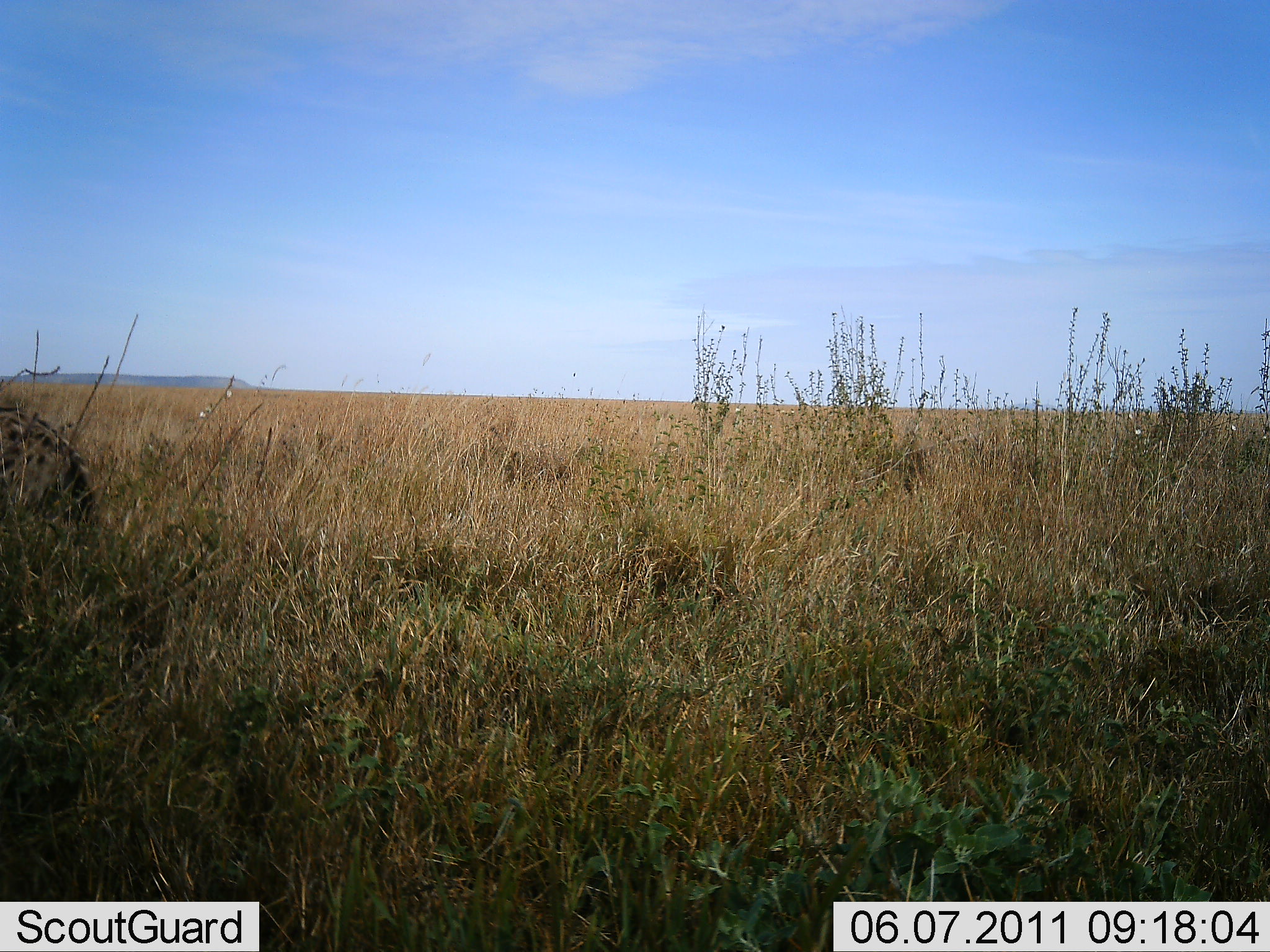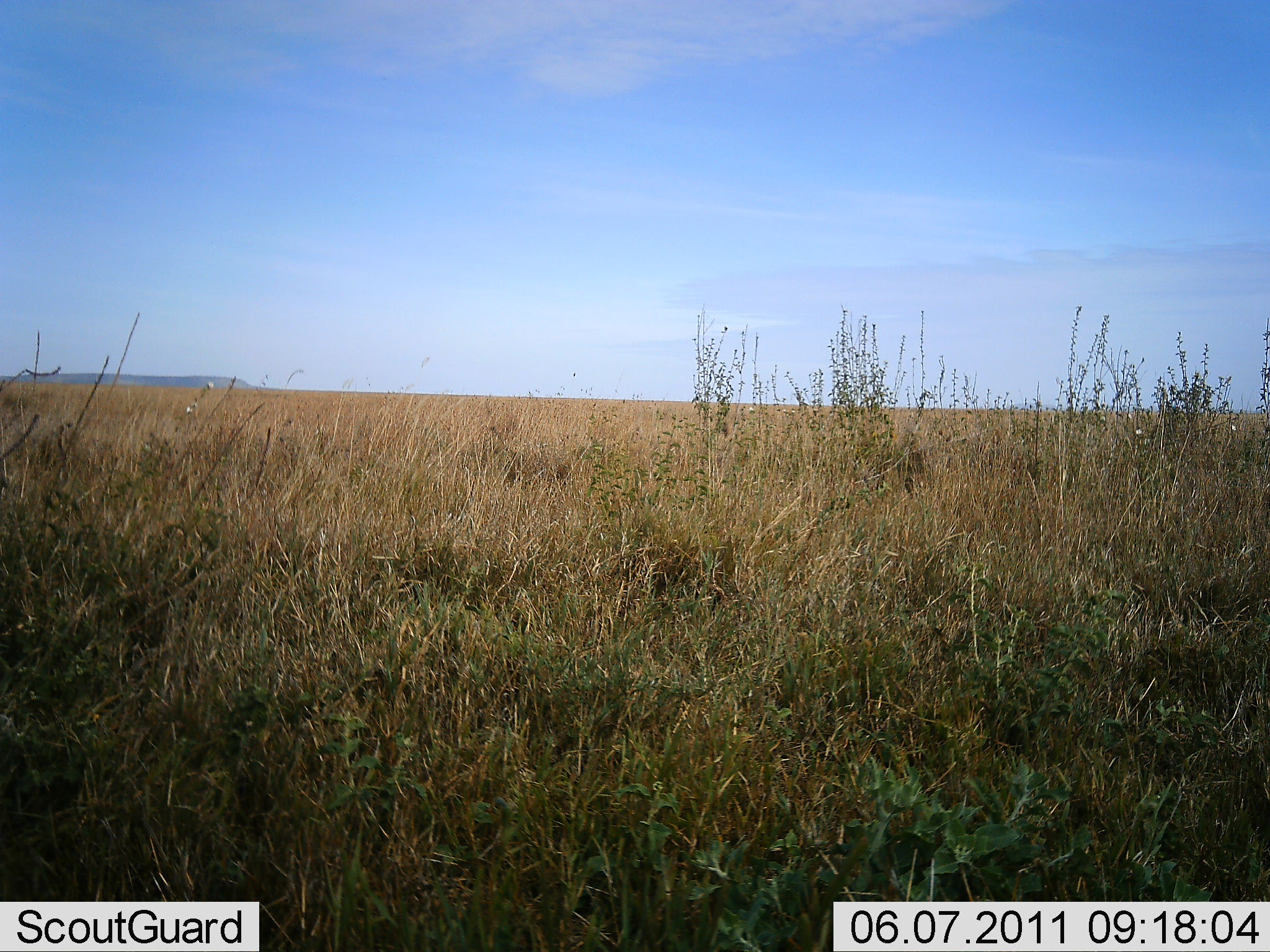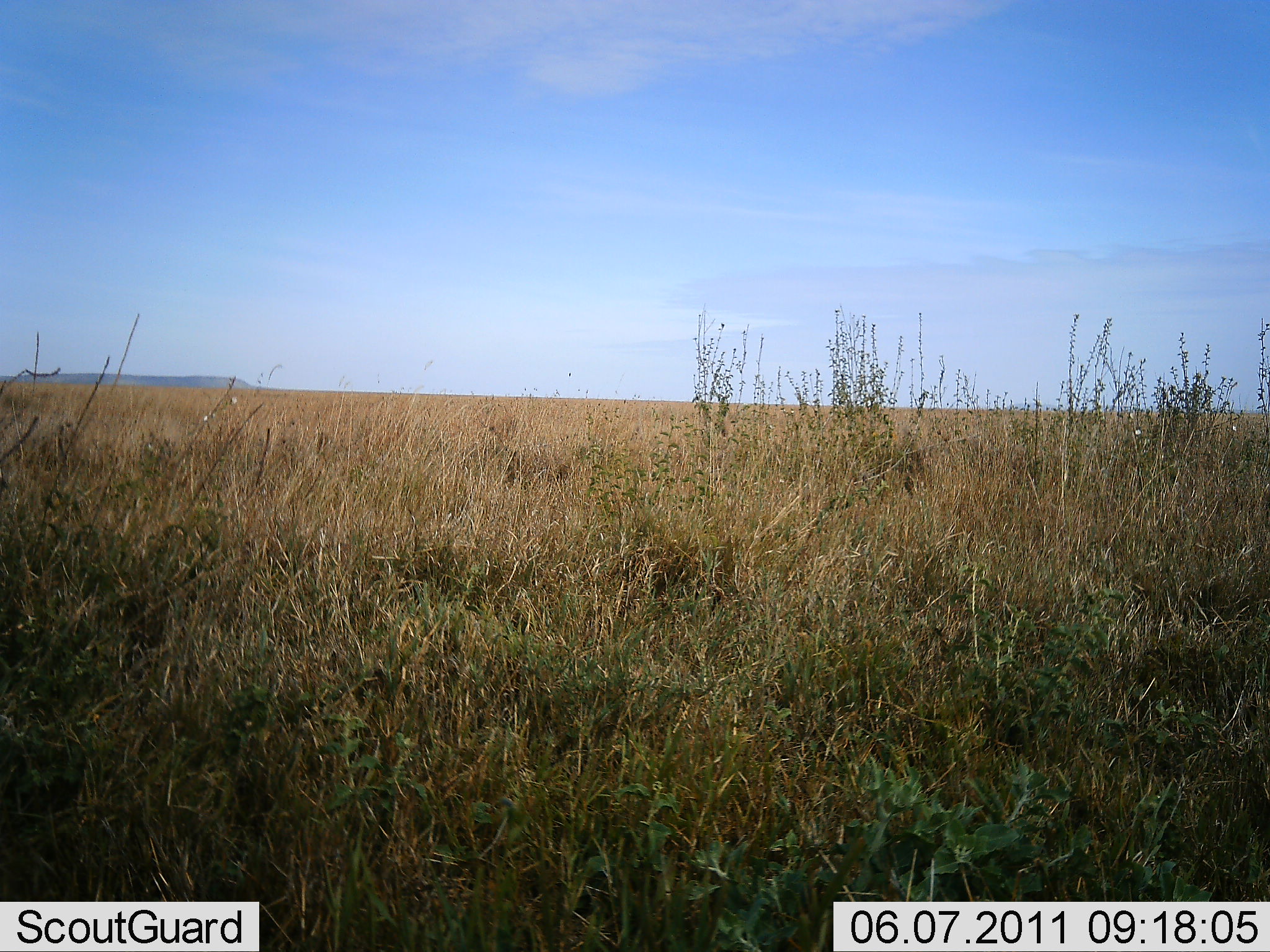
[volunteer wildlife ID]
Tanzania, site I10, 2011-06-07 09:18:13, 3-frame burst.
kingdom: Animalia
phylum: Chordata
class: Mammalia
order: Carnivora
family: Hyaenidae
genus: Crocuta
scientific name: Crocuta crocuta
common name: spotted hyena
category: hyenaspotted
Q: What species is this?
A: Hyenaspotted (spotted hyena) (Crocuta crocuta).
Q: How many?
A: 1.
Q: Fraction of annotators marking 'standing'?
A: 0%.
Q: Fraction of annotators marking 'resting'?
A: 0%.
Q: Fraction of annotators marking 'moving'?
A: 100%.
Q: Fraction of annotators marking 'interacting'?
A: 0%.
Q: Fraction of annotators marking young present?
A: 0%.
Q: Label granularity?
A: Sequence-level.